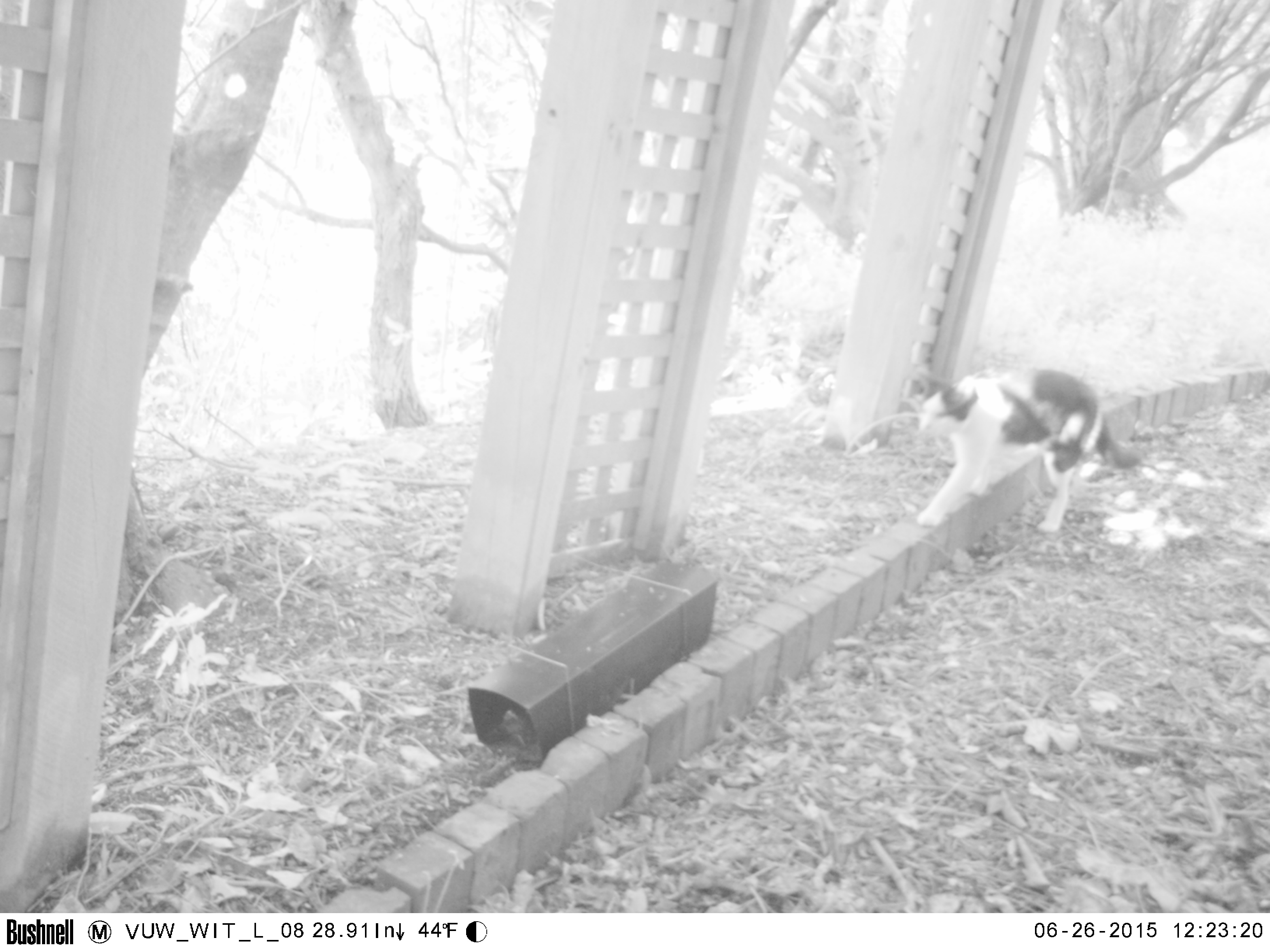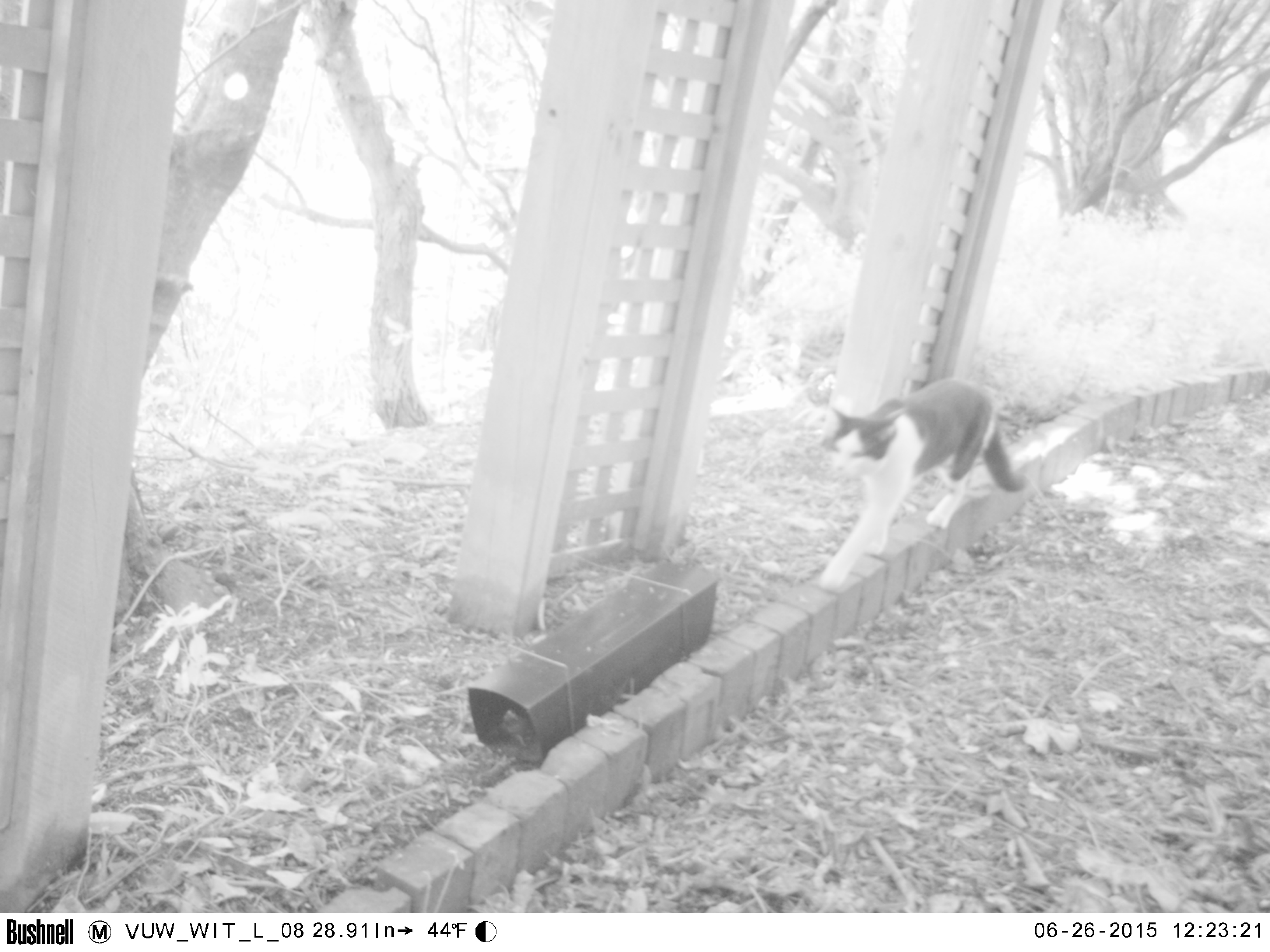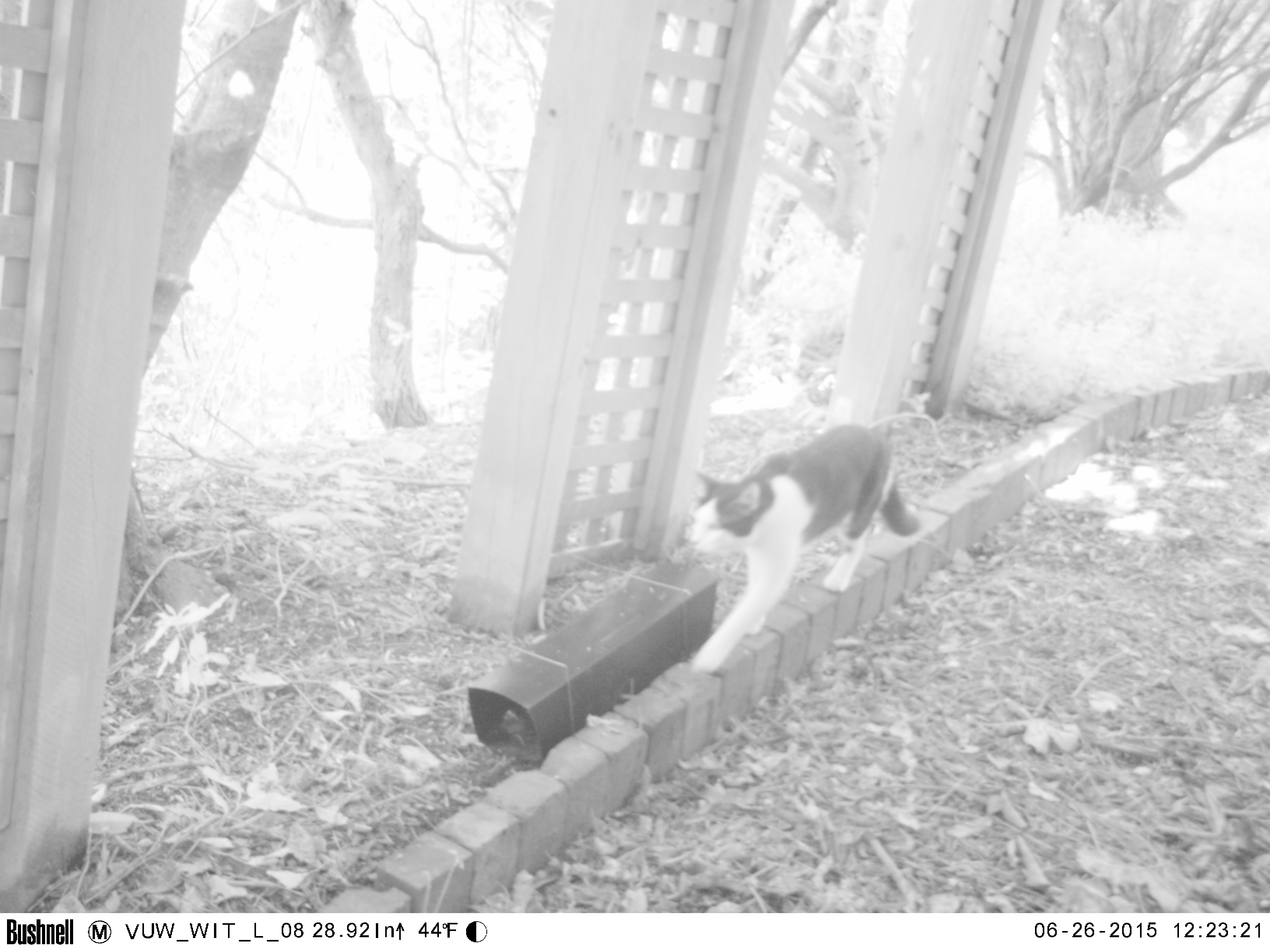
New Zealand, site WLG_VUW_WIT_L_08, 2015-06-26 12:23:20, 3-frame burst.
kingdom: Animalia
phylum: Chordata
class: Mammalia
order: Carnivora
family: Felidae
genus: Felis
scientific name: Felis catus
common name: domestic cat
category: cat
Cat (domestic cat) (Felis catus).